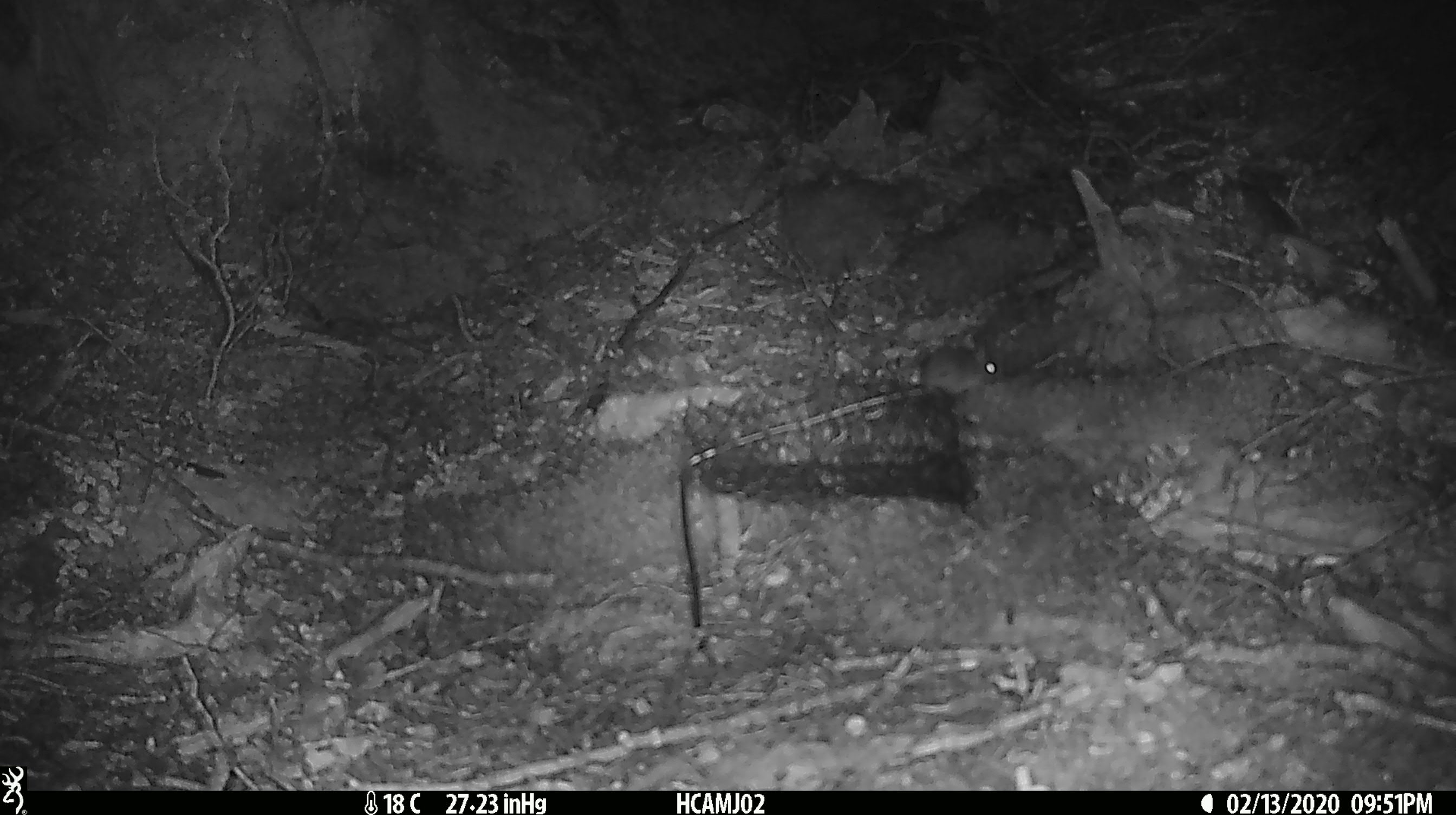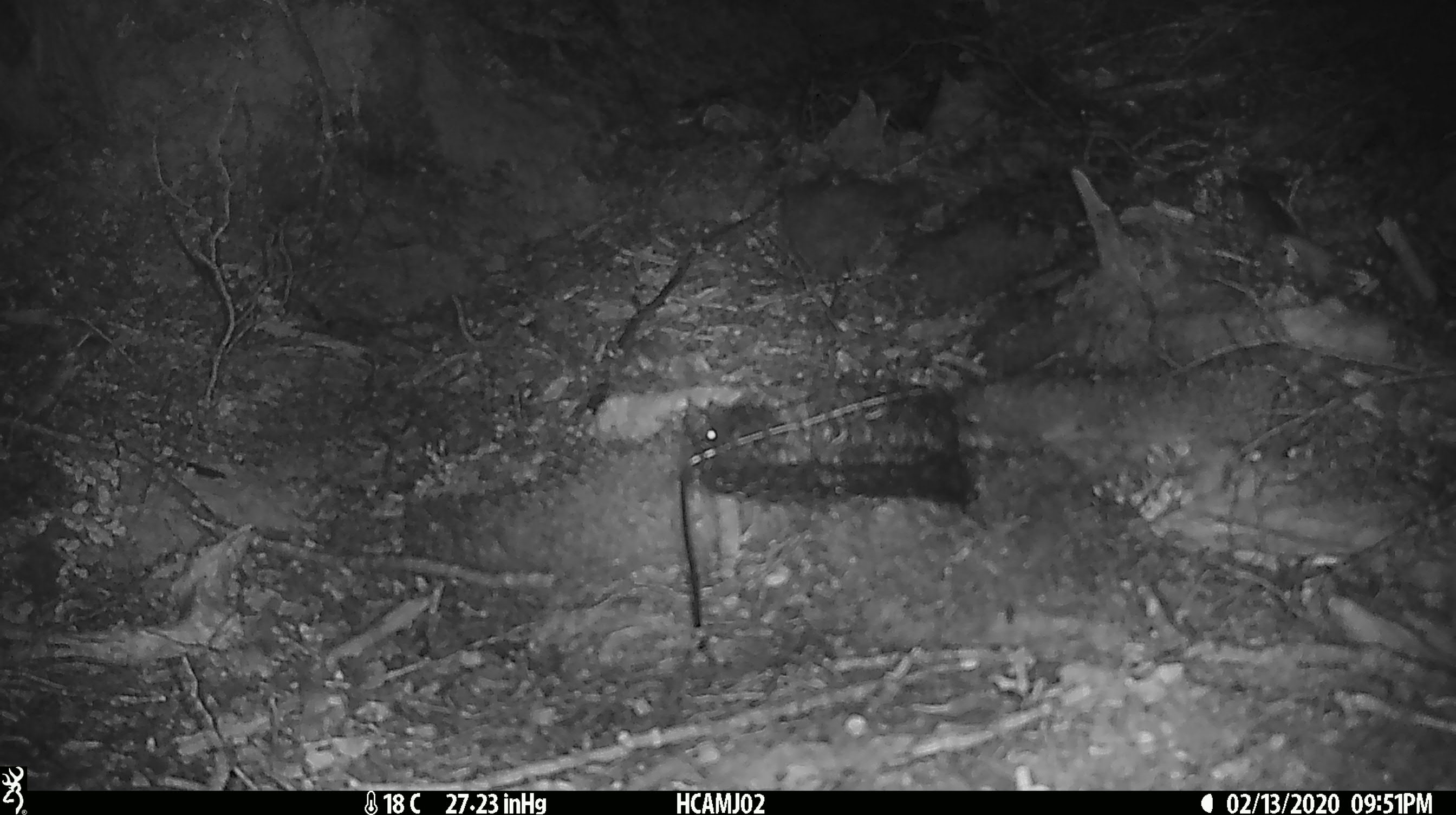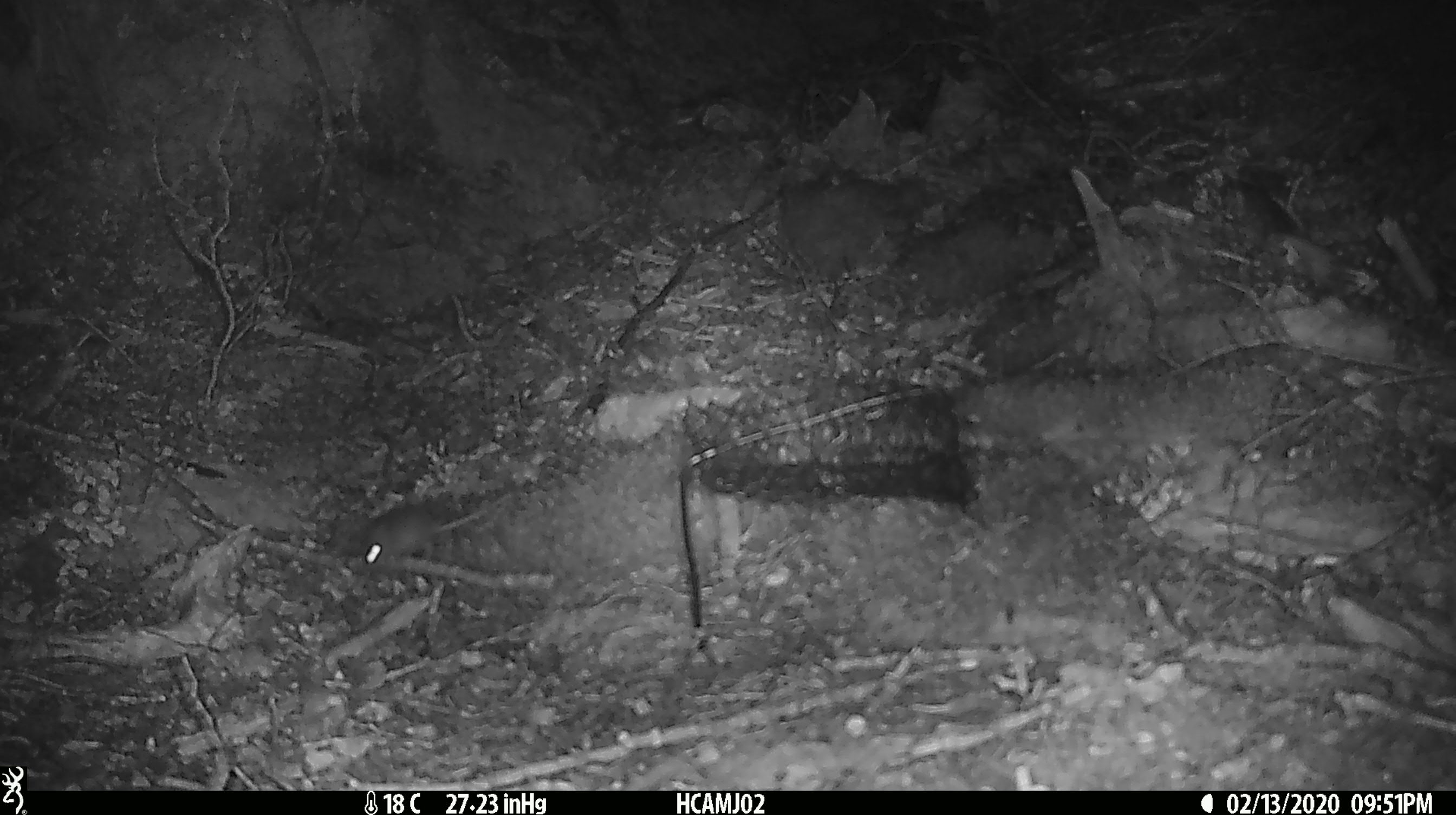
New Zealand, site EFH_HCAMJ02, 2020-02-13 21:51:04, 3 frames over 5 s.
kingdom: Animalia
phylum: Chordata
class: Mammalia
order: Rodentia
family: Muridae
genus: Mus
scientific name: Mus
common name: mouse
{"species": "mouse (Mus)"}